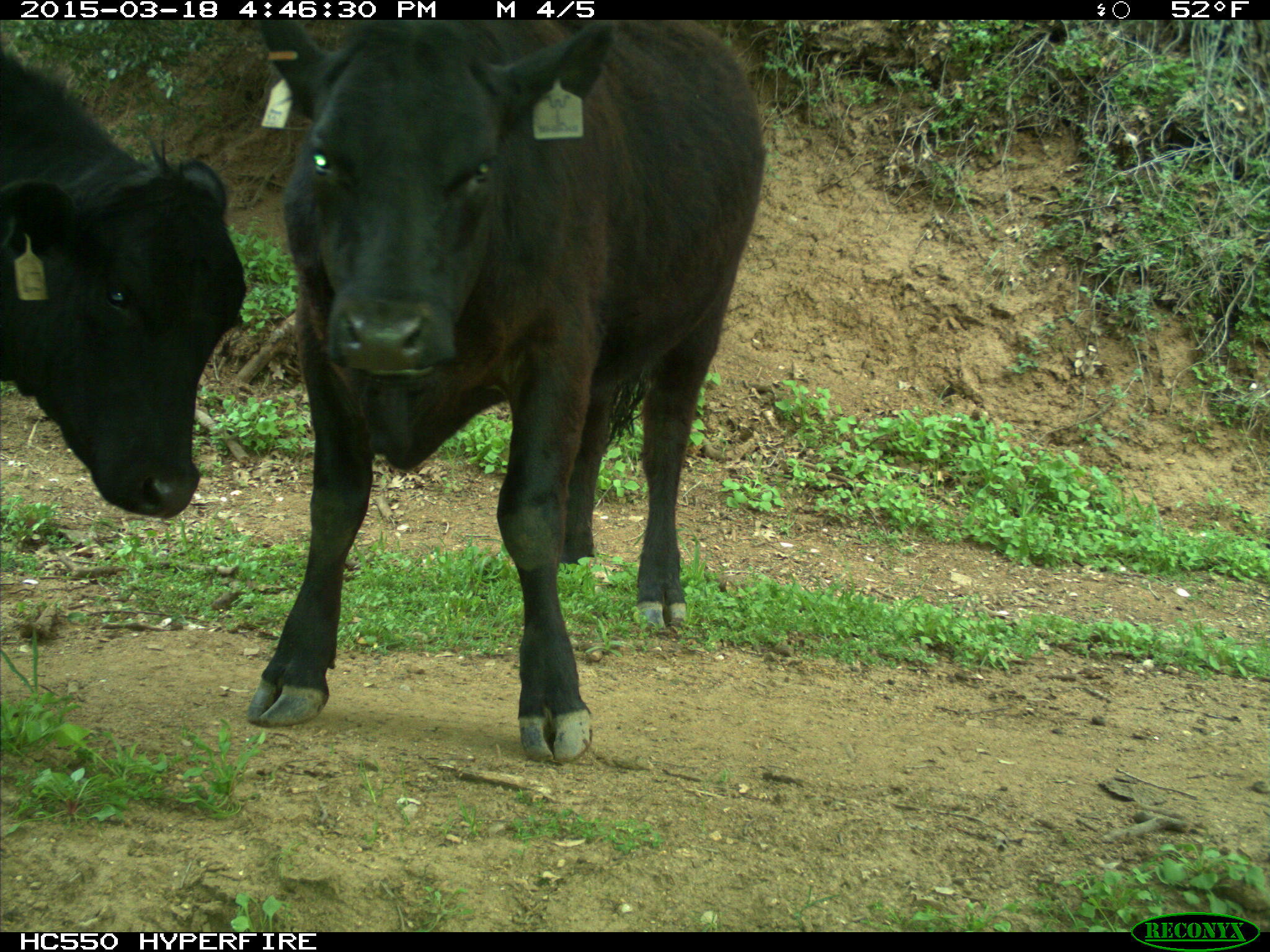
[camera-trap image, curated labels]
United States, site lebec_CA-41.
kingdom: Animalia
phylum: Chordata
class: Mammalia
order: Artiodactyla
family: Bovidae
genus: Bos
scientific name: Bos taurus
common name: domestic cow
Bos taurus (domestic cow).